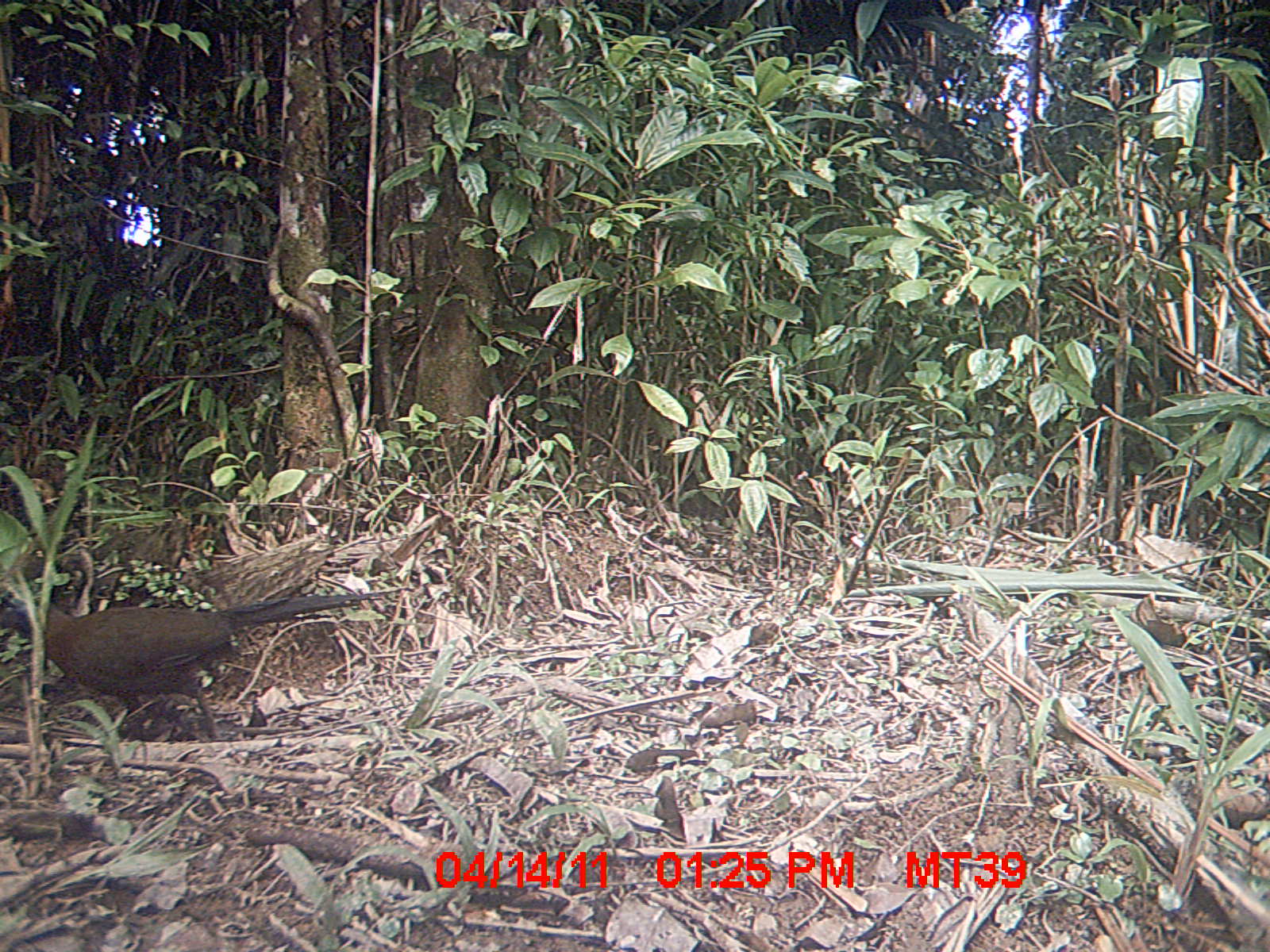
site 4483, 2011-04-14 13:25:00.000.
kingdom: Animalia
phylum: Chordata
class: Aves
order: Cuculiformes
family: Cuculidae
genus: Coua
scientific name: Coua serriana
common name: red-breasted coua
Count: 1.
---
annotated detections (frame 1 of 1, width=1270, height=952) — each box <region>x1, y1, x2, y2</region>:
coua serriana: <region>0, 588, 384, 739</region>